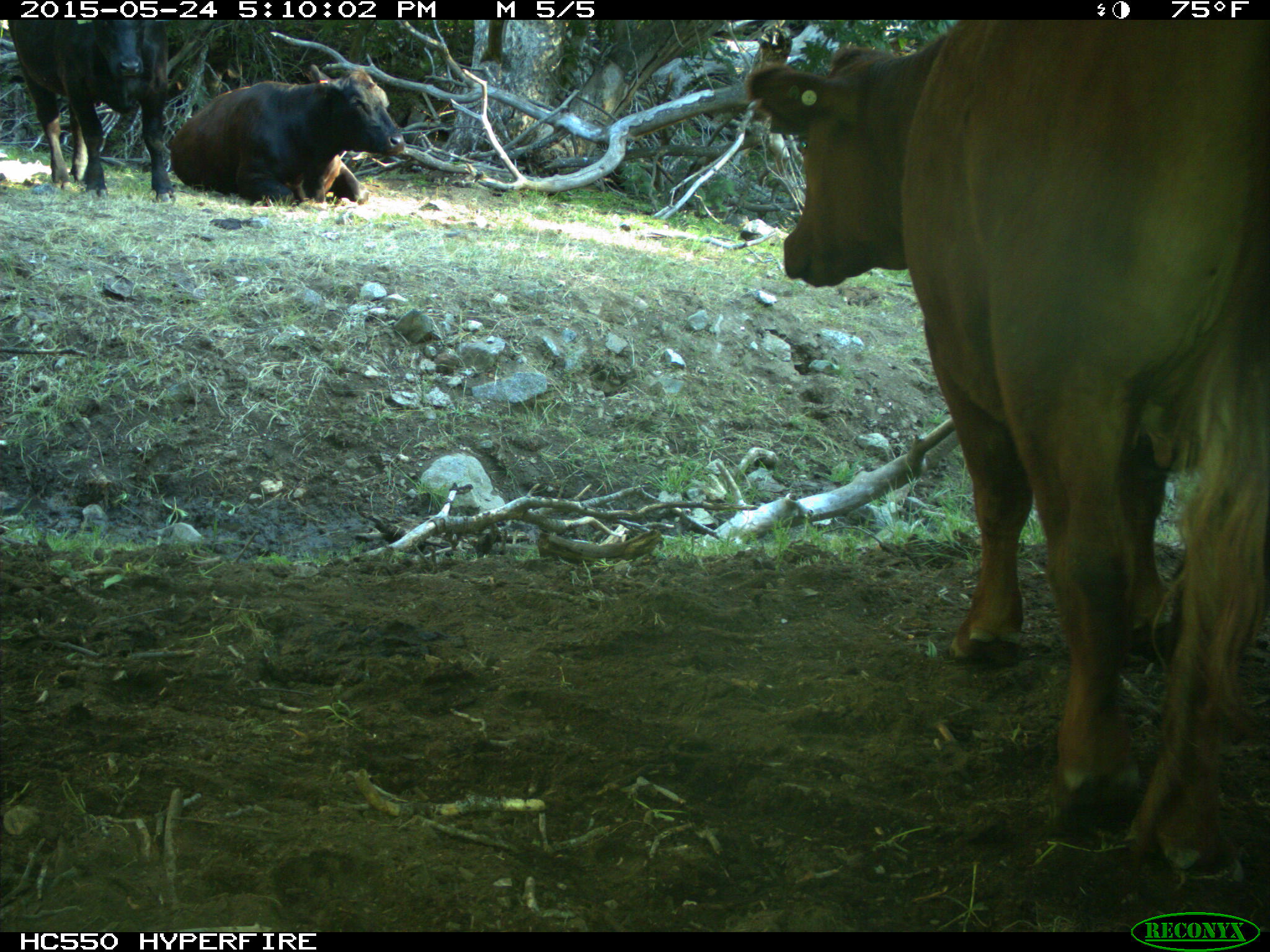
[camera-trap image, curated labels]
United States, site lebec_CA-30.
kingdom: Animalia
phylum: Chordata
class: Mammalia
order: Artiodactyla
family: Bovidae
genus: Bos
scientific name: Bos taurus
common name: domestic cow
Bos taurus (domestic cow).